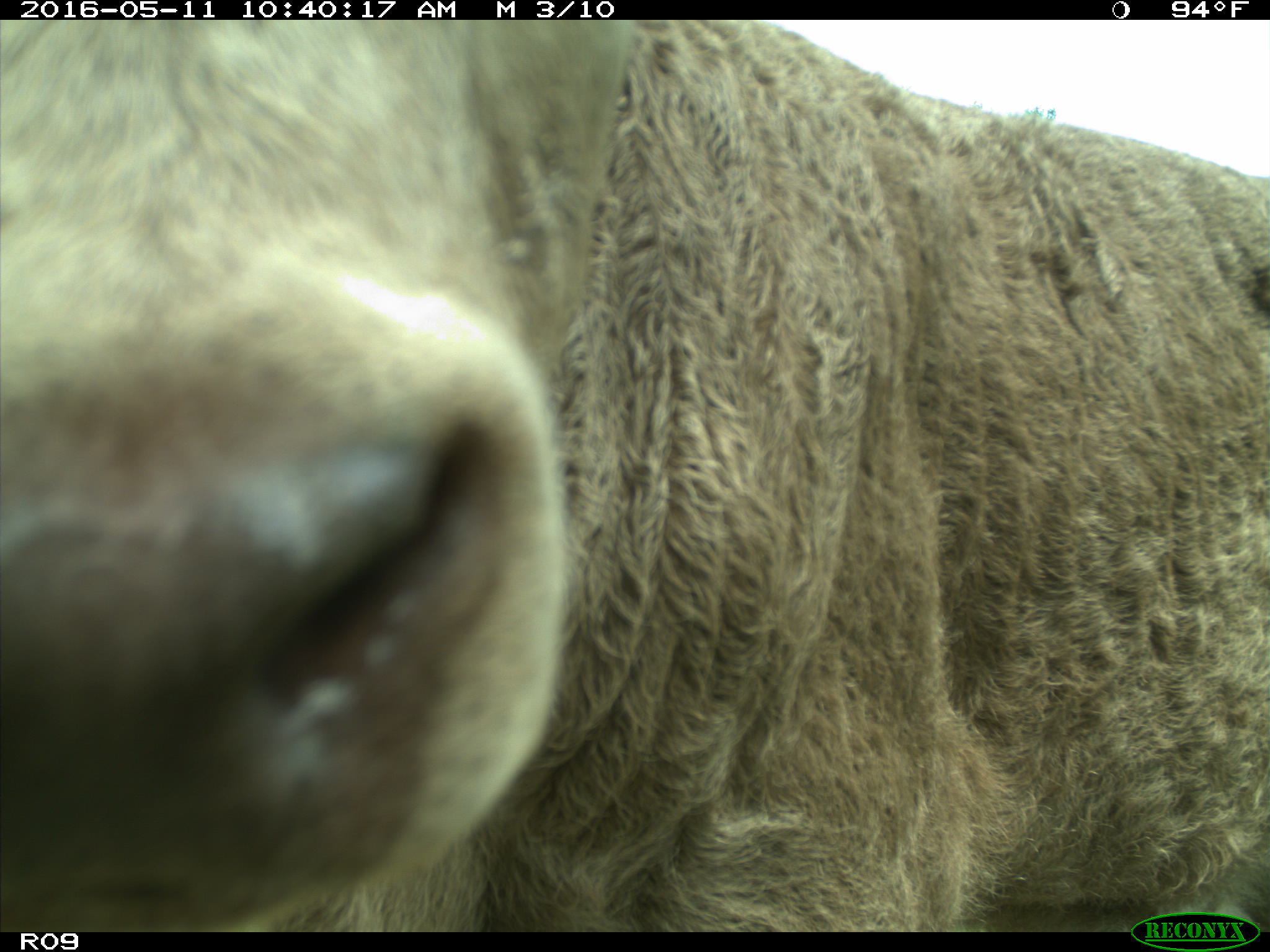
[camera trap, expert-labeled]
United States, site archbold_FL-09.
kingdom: Animalia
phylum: Chordata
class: Mammalia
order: Artiodactyla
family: Bovidae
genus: Bos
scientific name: Bos taurus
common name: domestic cow